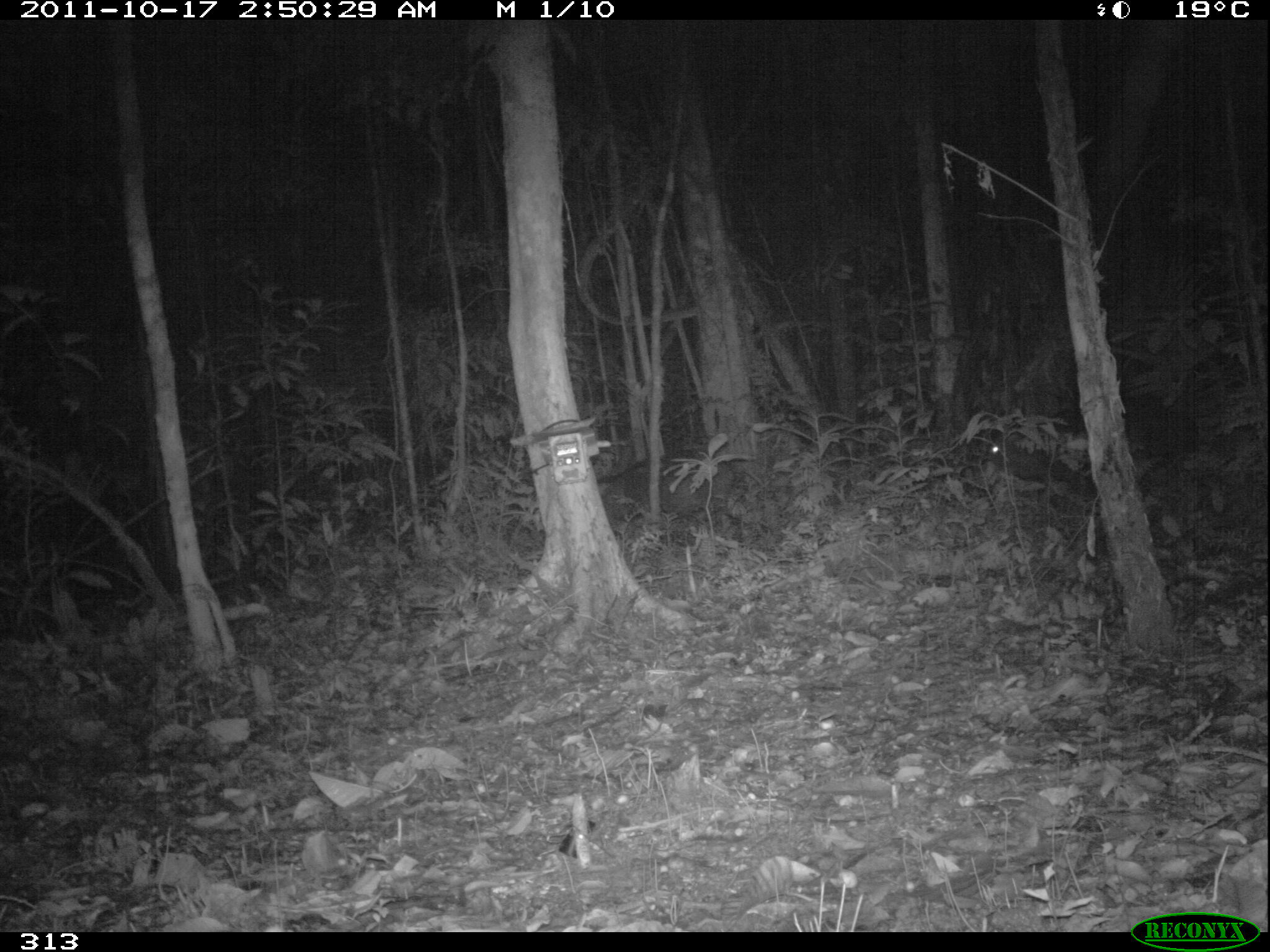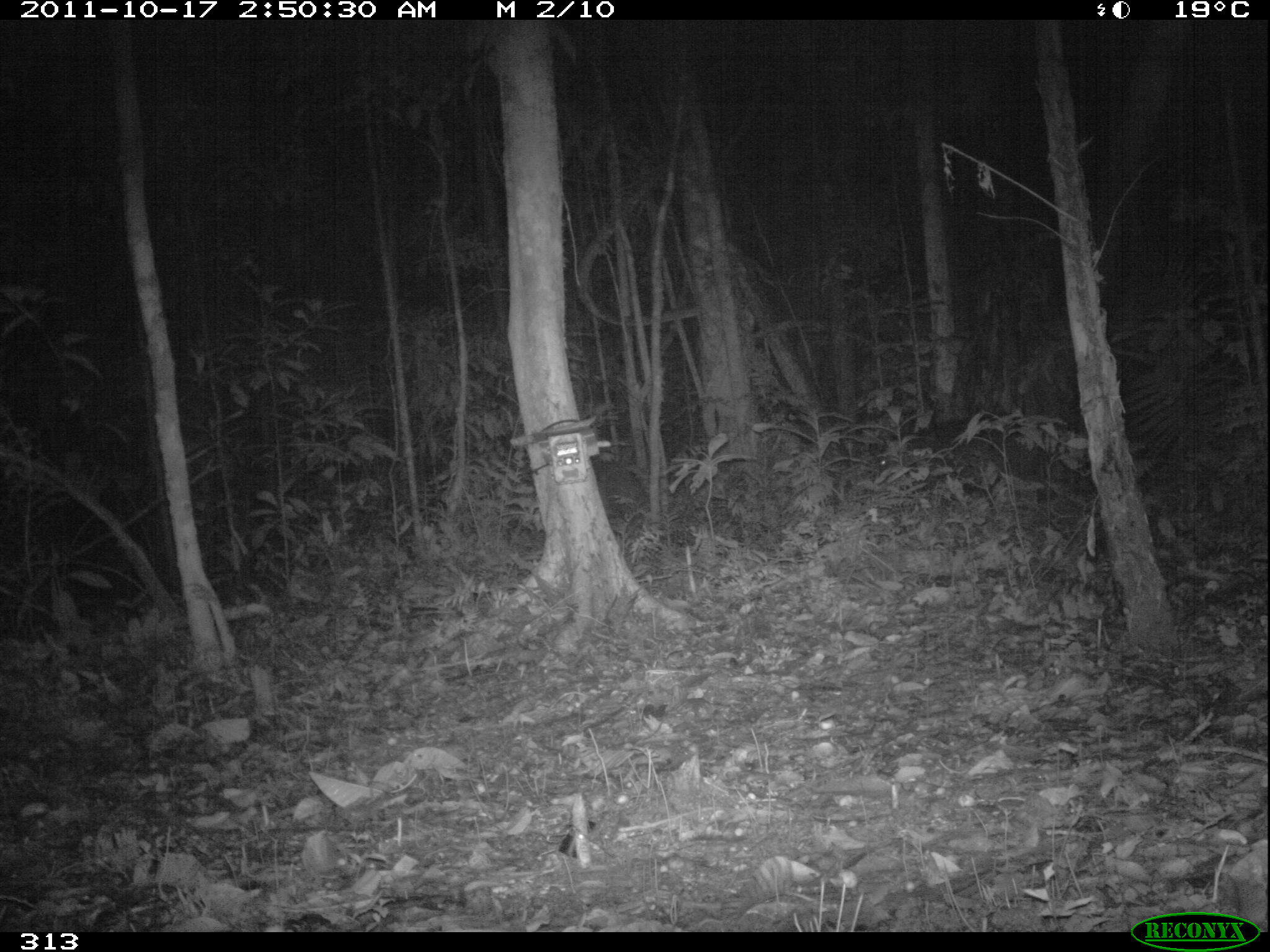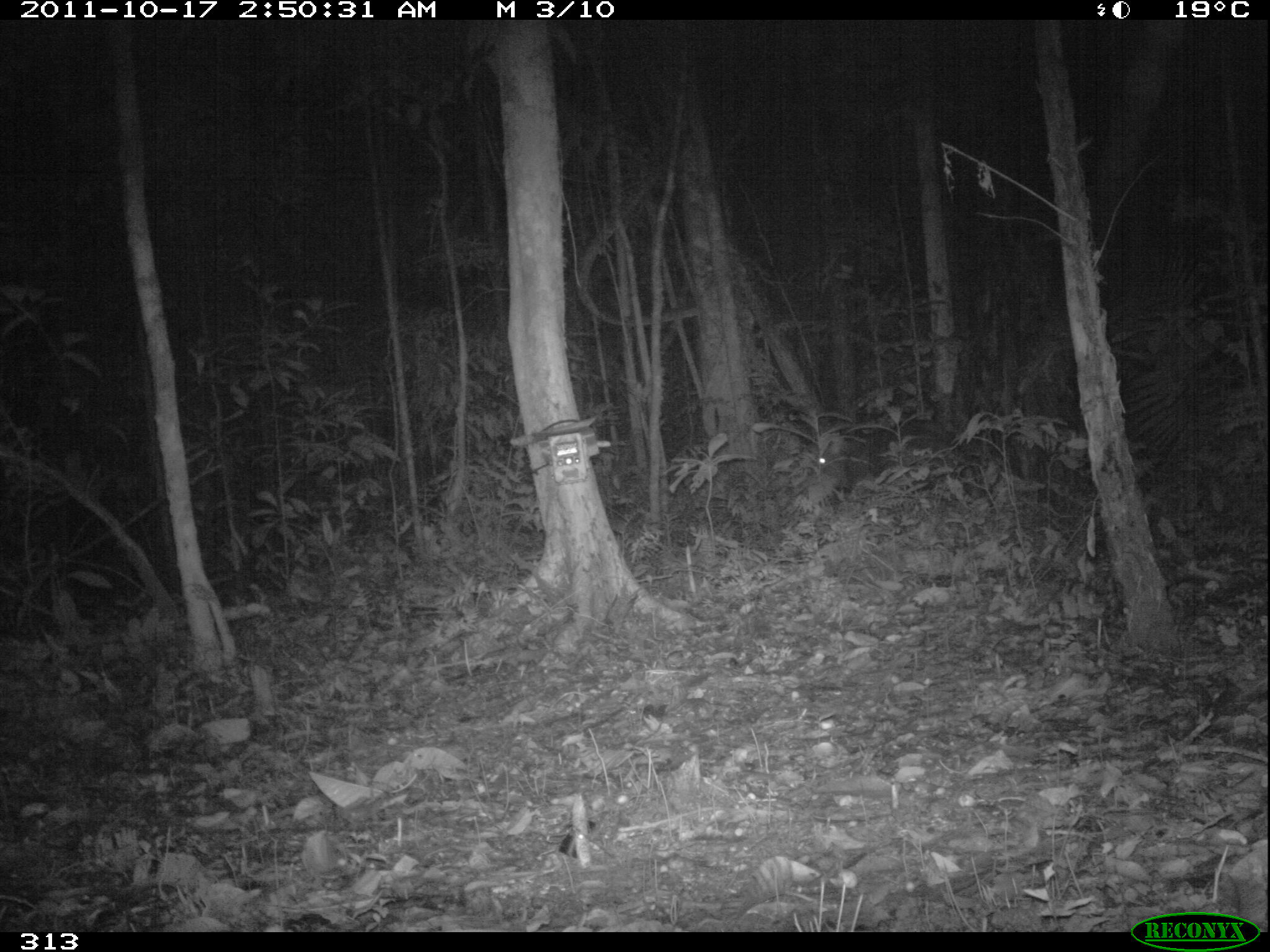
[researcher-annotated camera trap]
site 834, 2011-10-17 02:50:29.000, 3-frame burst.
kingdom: Animalia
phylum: Chordata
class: Mammalia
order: Artiodactyla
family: Tayassuidae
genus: Tayassu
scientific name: Tayassu pecari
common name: white-lipped peccary